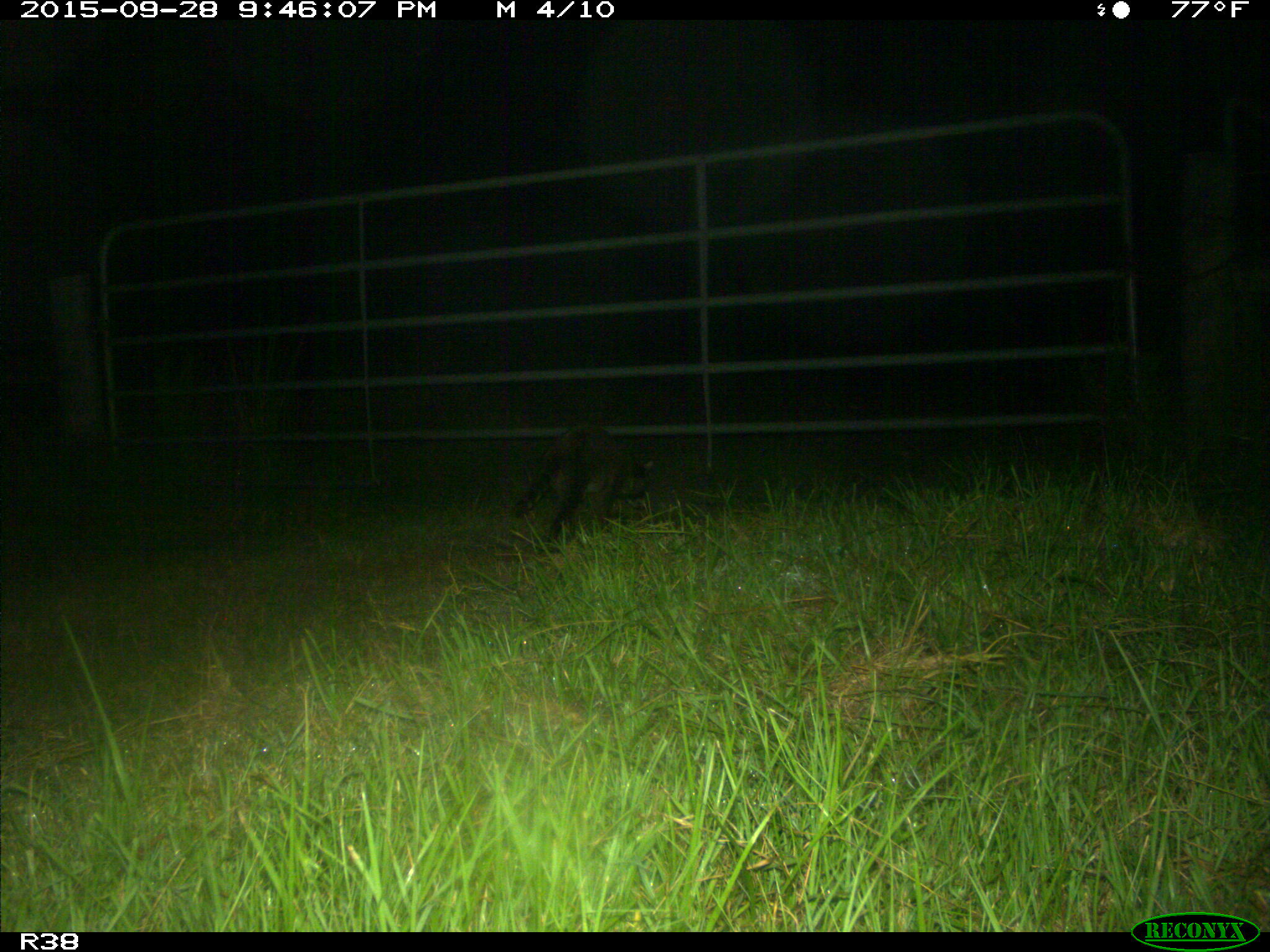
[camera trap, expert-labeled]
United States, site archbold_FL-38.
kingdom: Animalia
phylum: Chordata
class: Mammalia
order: Carnivora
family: Procyonidae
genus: Procyon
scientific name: Procyon lotor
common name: common raccoon